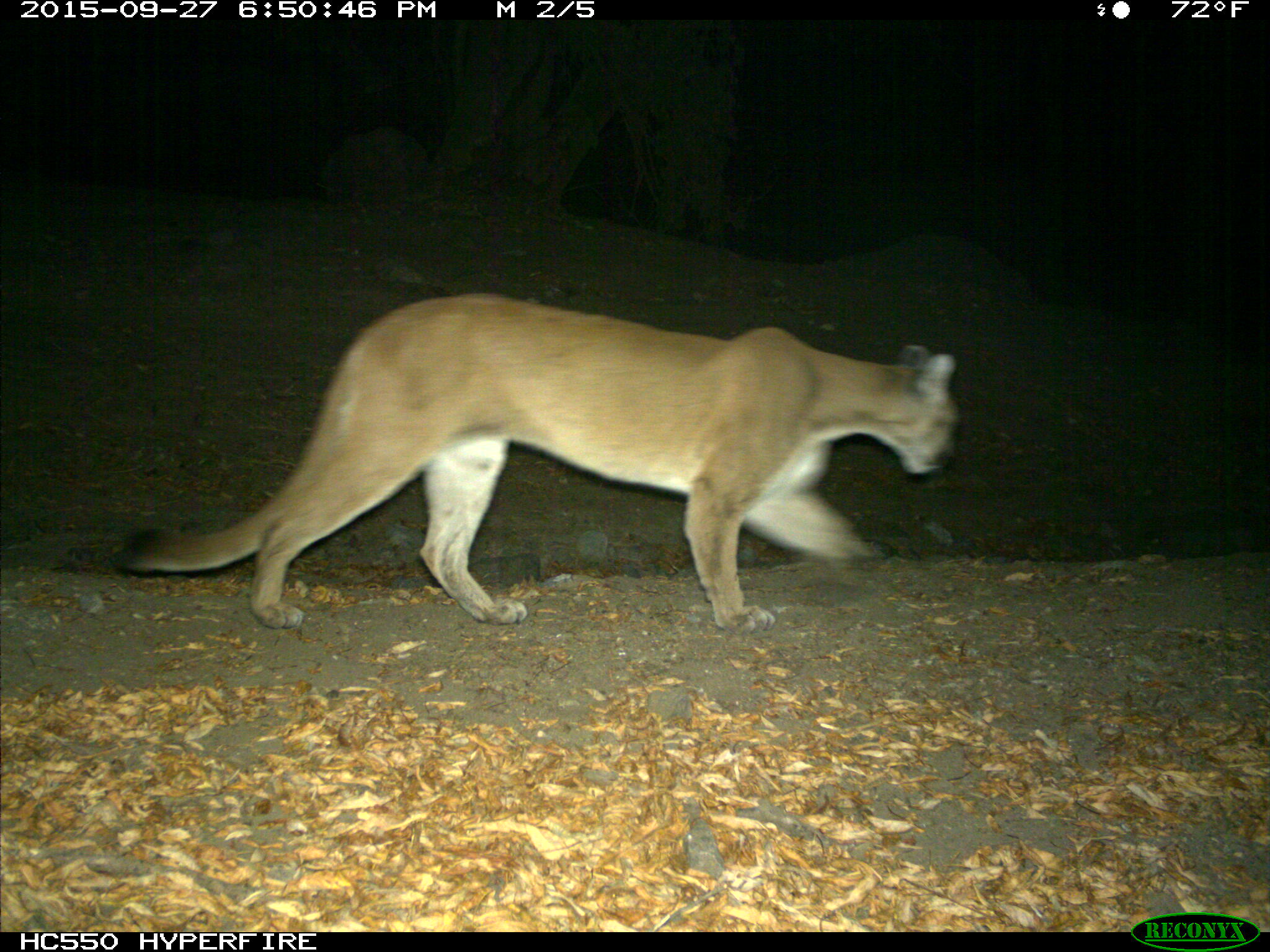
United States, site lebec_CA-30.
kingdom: Animalia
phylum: Chordata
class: Mammalia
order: Carnivora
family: Felidae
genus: Puma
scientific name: Puma concolor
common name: mountain lion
Puma concolor (mountain lion).